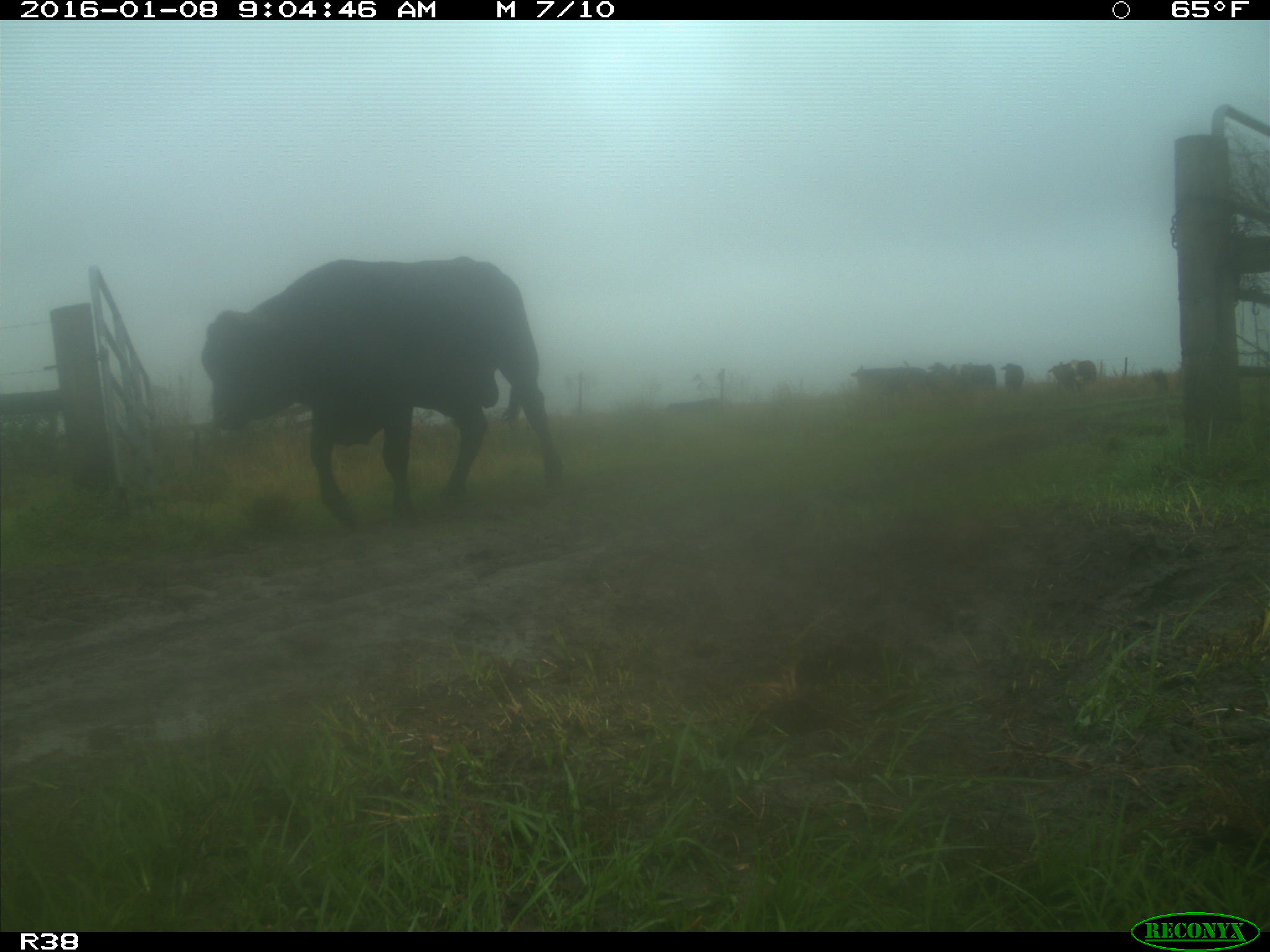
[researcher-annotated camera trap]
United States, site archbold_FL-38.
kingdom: Animalia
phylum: Chordata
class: Mammalia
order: Artiodactyla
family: Bovidae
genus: Bos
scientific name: Bos taurus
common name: domestic cow